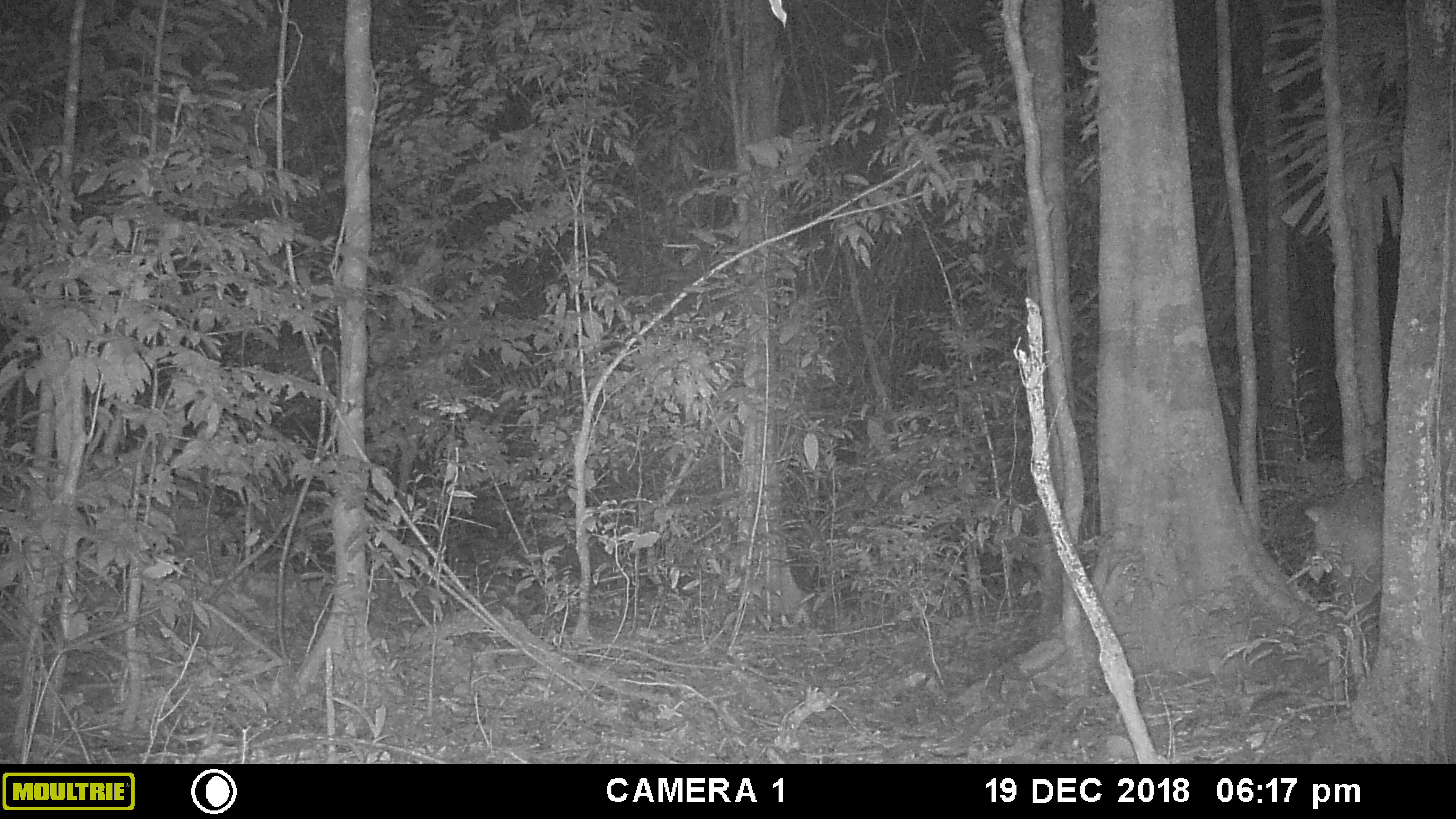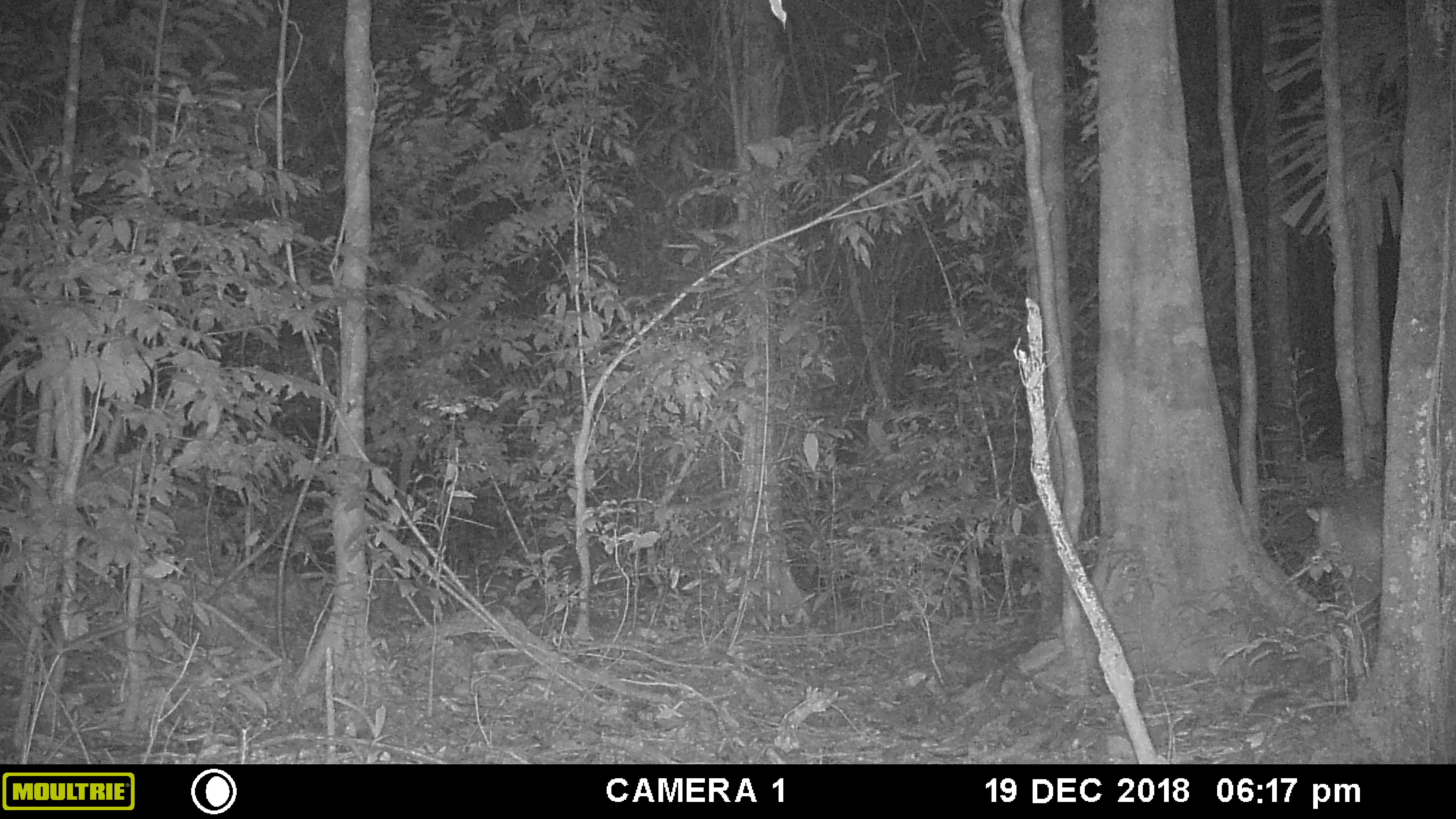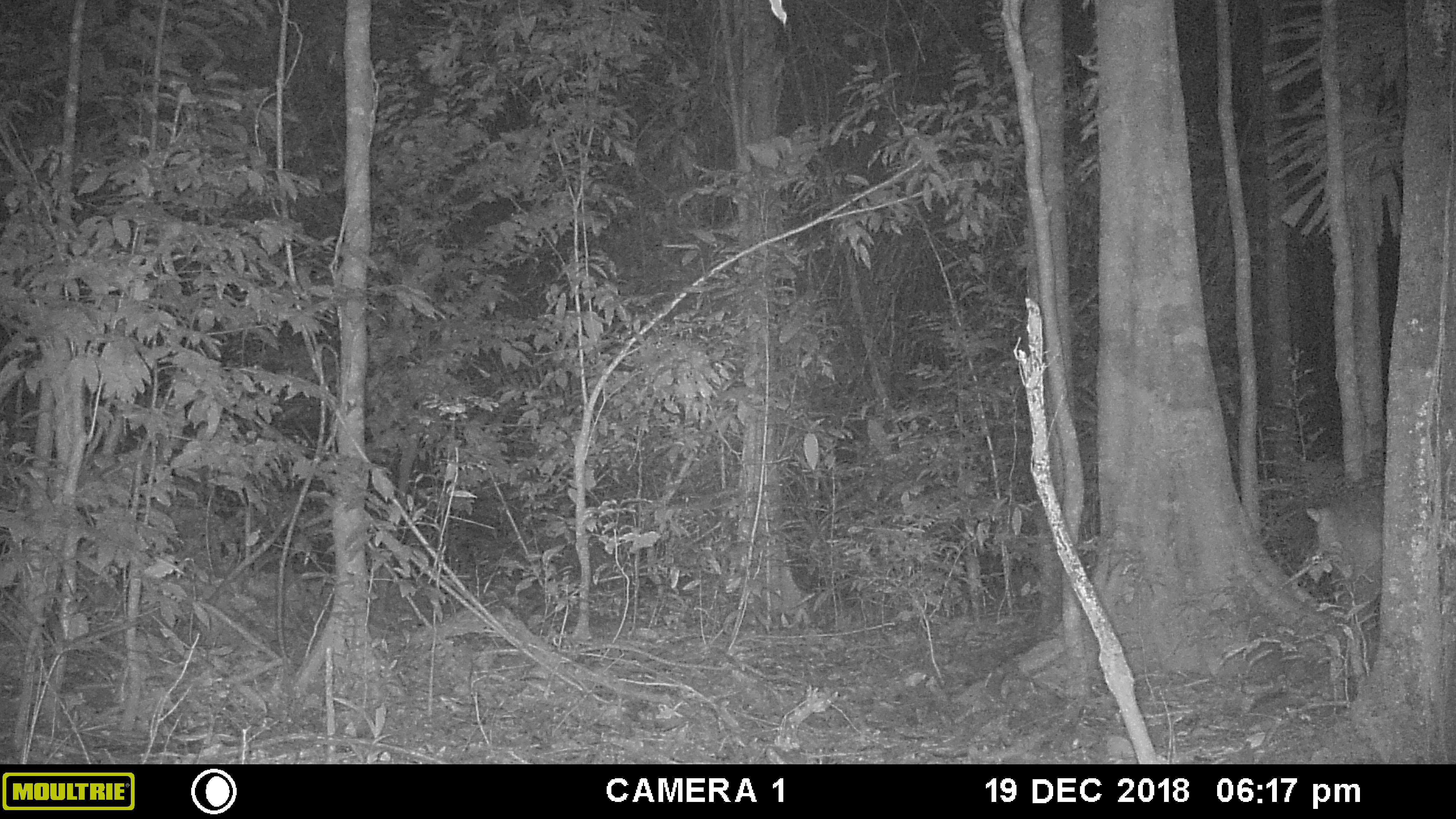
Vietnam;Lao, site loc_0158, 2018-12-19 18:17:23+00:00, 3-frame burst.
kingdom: Animalia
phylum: Chordata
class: Mammalia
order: Artiodactyla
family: Cervidae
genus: Rusa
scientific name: Rusa unicolor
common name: sambar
Sambar (Rusa unicolor). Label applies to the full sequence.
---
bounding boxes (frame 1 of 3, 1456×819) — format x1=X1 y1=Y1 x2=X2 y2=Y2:
sambar: x1=1304 y1=473 x2=1385 y2=700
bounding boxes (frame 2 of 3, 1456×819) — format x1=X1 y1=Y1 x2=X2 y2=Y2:
sambar: x1=1305 y1=481 x2=1384 y2=710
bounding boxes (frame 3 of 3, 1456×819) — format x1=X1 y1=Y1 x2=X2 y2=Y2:
sambar: x1=1305 y1=488 x2=1385 y2=632